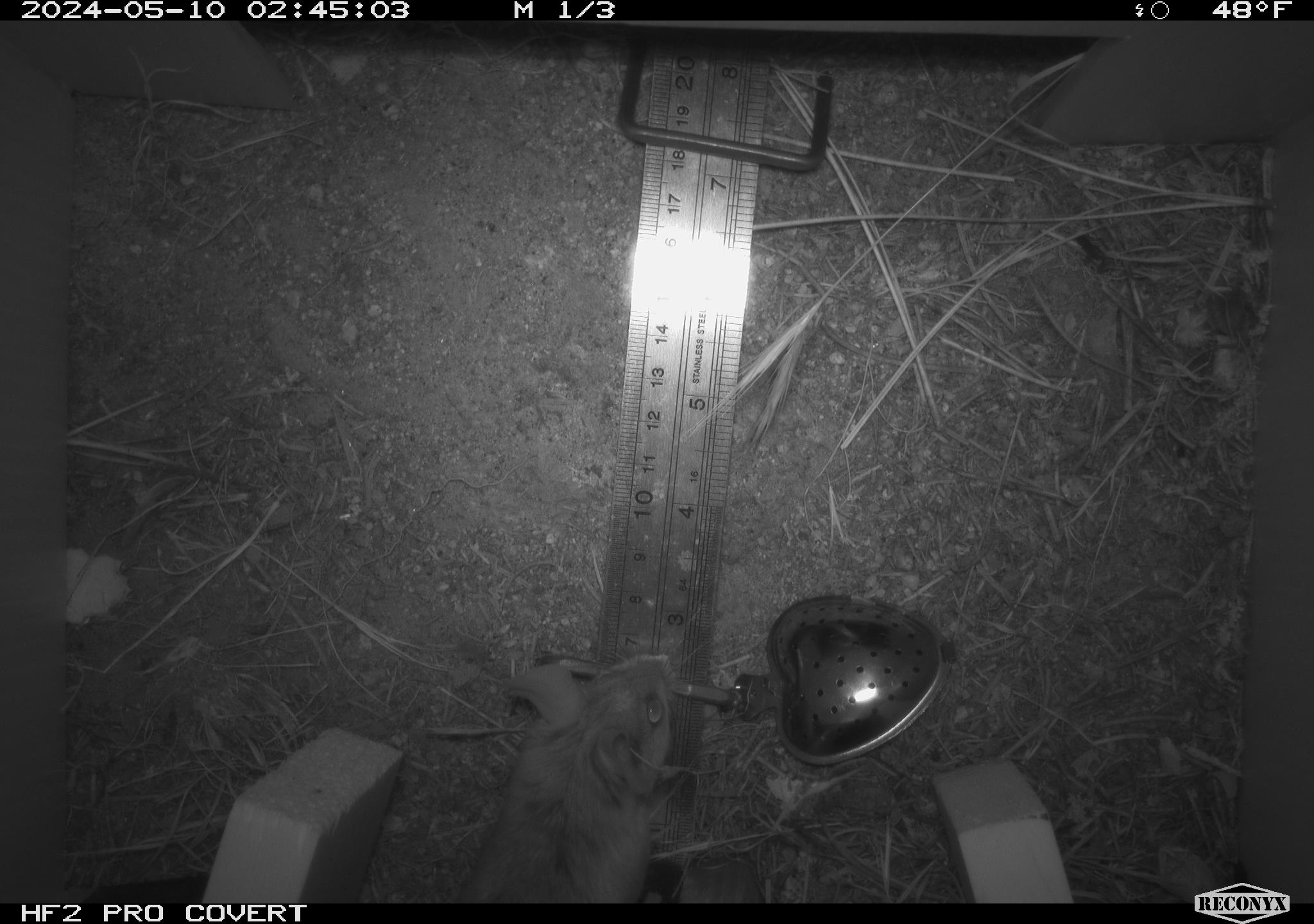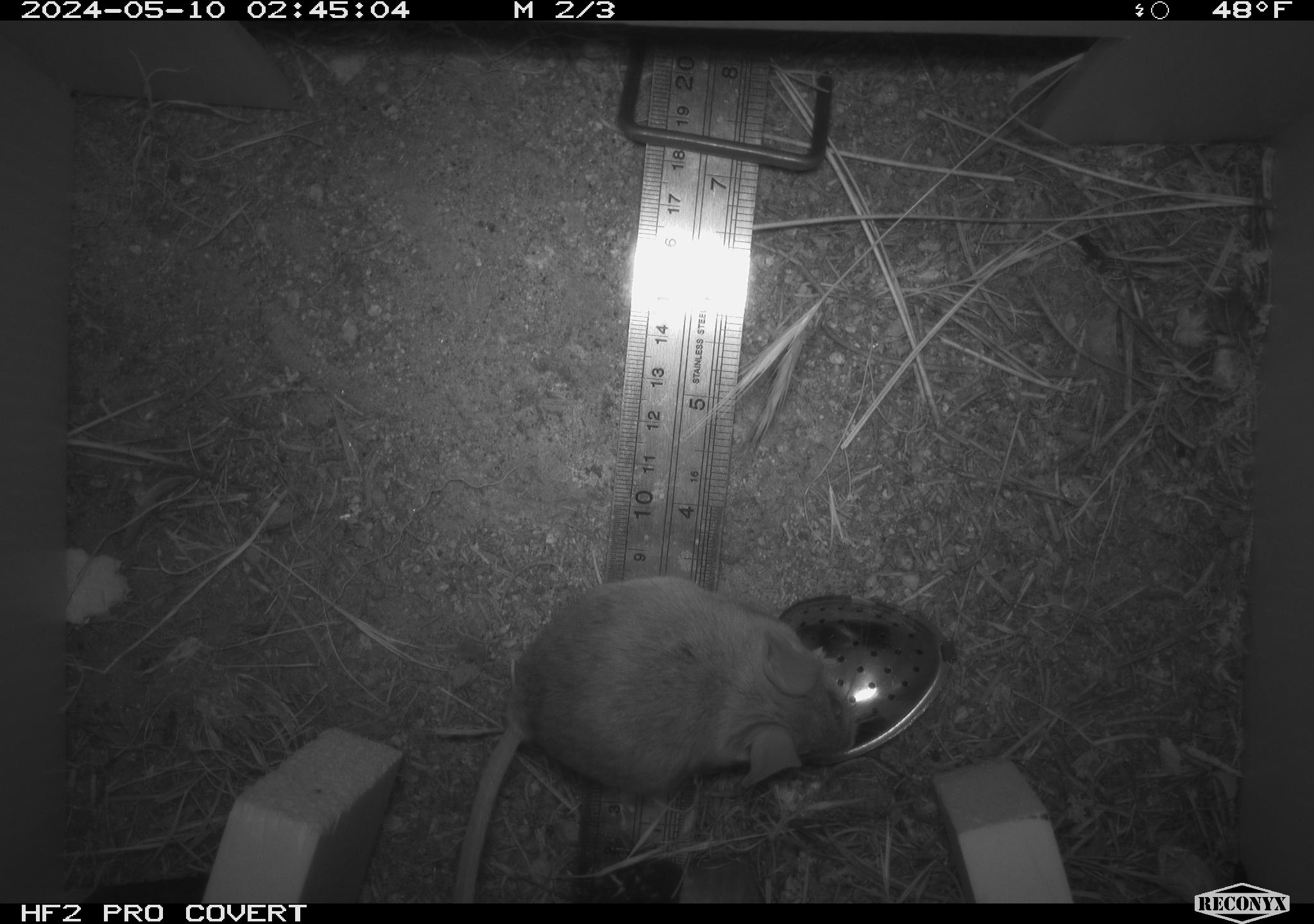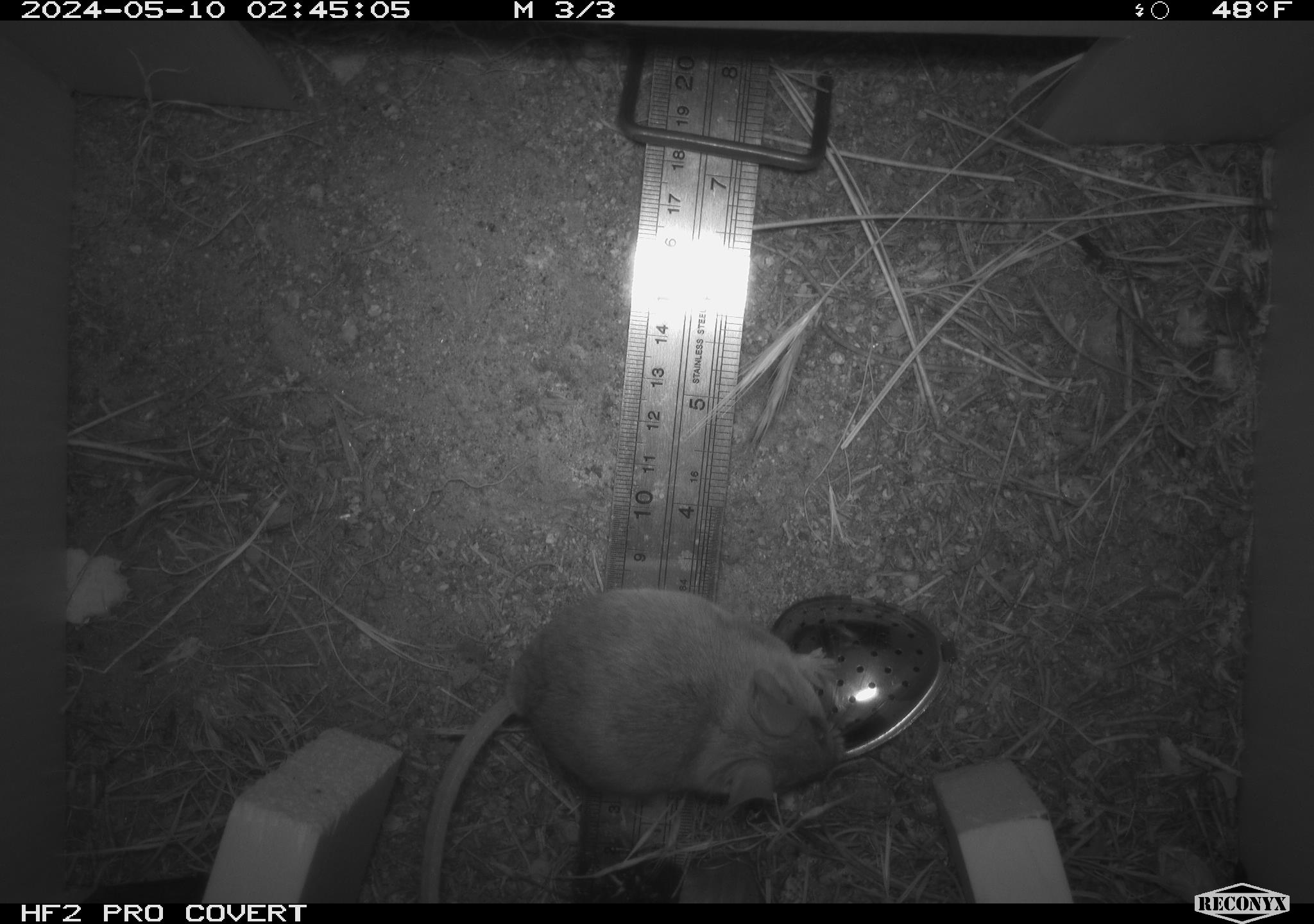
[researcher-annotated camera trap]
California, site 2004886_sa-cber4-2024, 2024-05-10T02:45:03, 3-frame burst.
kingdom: Animalia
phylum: Chordata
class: Mammalia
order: Rodentia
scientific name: Rodentia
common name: mouse species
Mouse species (Rodentia).